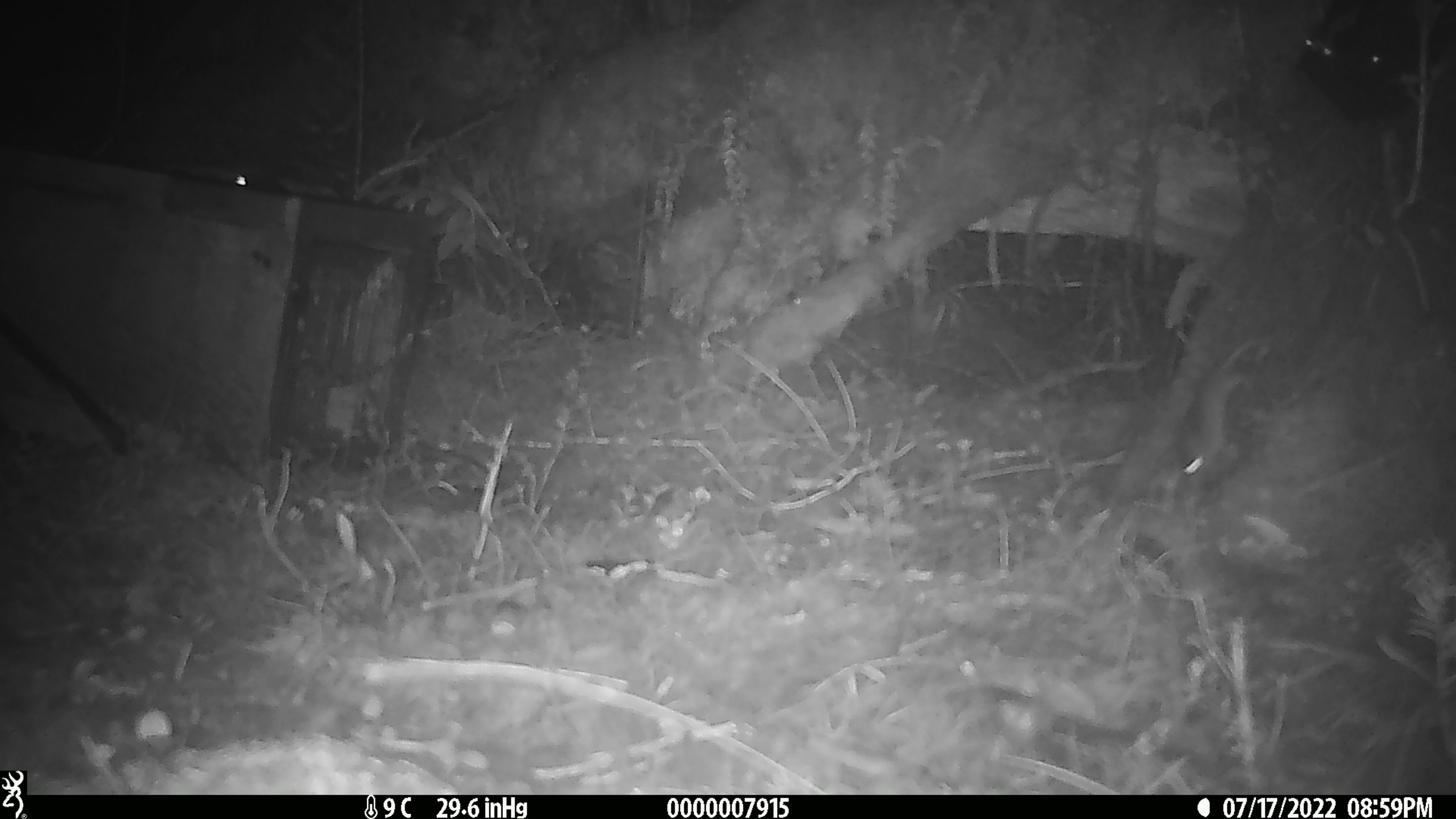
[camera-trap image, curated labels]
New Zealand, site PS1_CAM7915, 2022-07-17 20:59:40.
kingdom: Animalia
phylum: Chordata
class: Mammalia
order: Rodentia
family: Muridae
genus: Mus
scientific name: Mus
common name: mouse